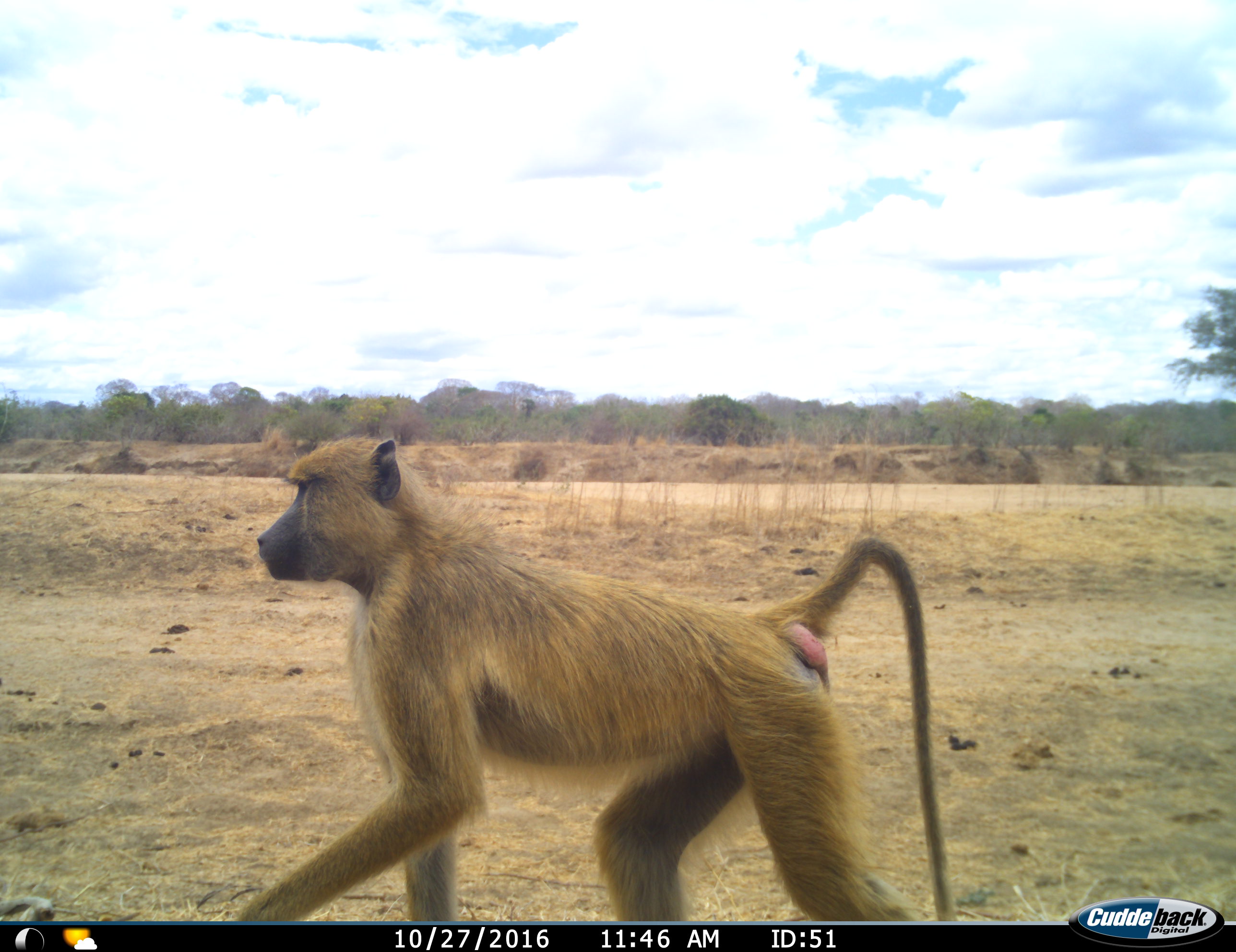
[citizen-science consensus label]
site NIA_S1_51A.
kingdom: Animalia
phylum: Chordata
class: Mammalia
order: Primates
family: Cercopithecidae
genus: Papio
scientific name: Papio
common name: baboon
Baboon (Papio), count 1. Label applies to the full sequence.